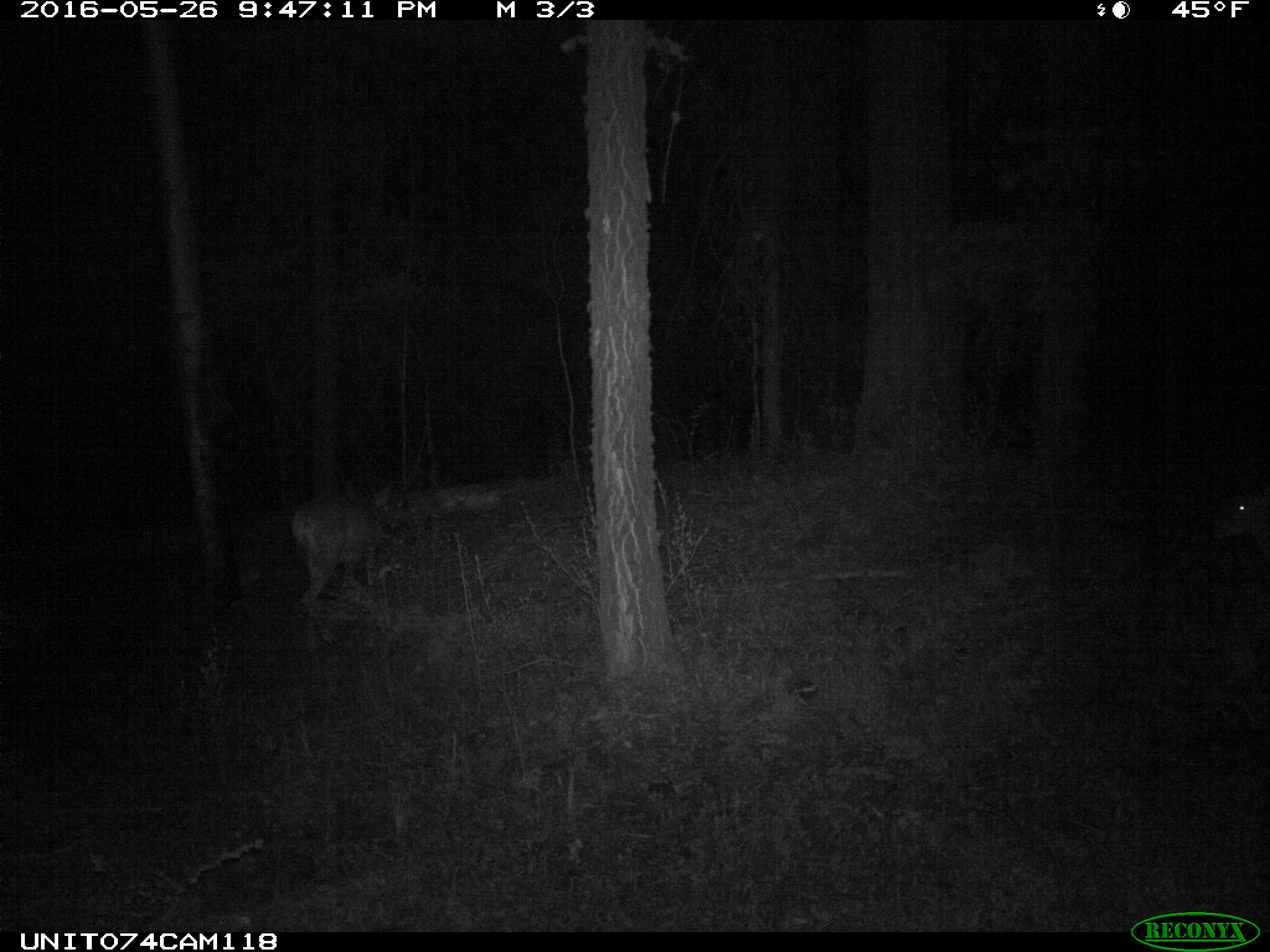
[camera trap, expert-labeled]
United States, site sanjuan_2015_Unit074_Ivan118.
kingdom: Animalia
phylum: Chordata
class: Mammalia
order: Artiodactyla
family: Cervidae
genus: Odocoileus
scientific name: Odocoileus hemionus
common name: mule deer